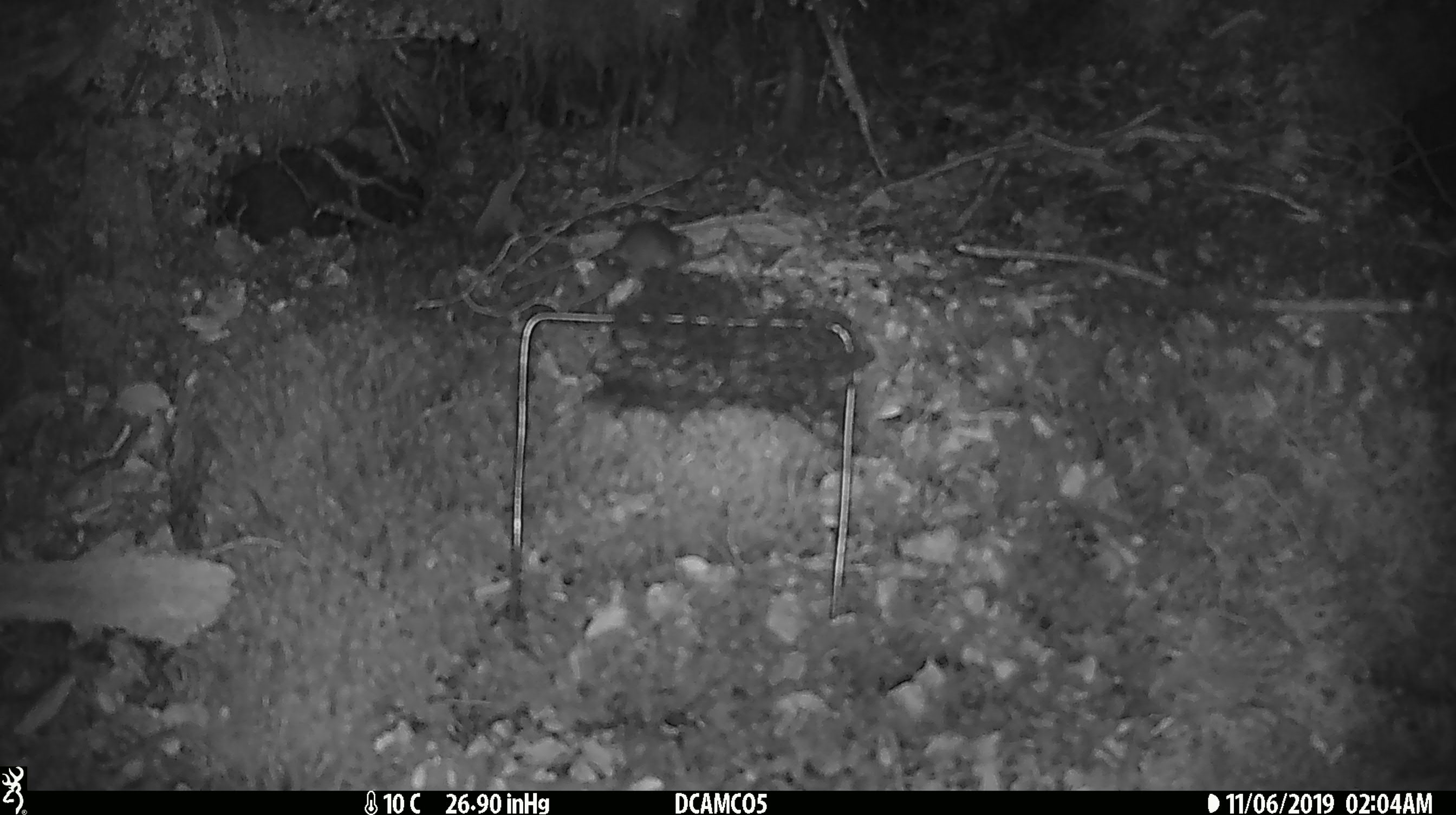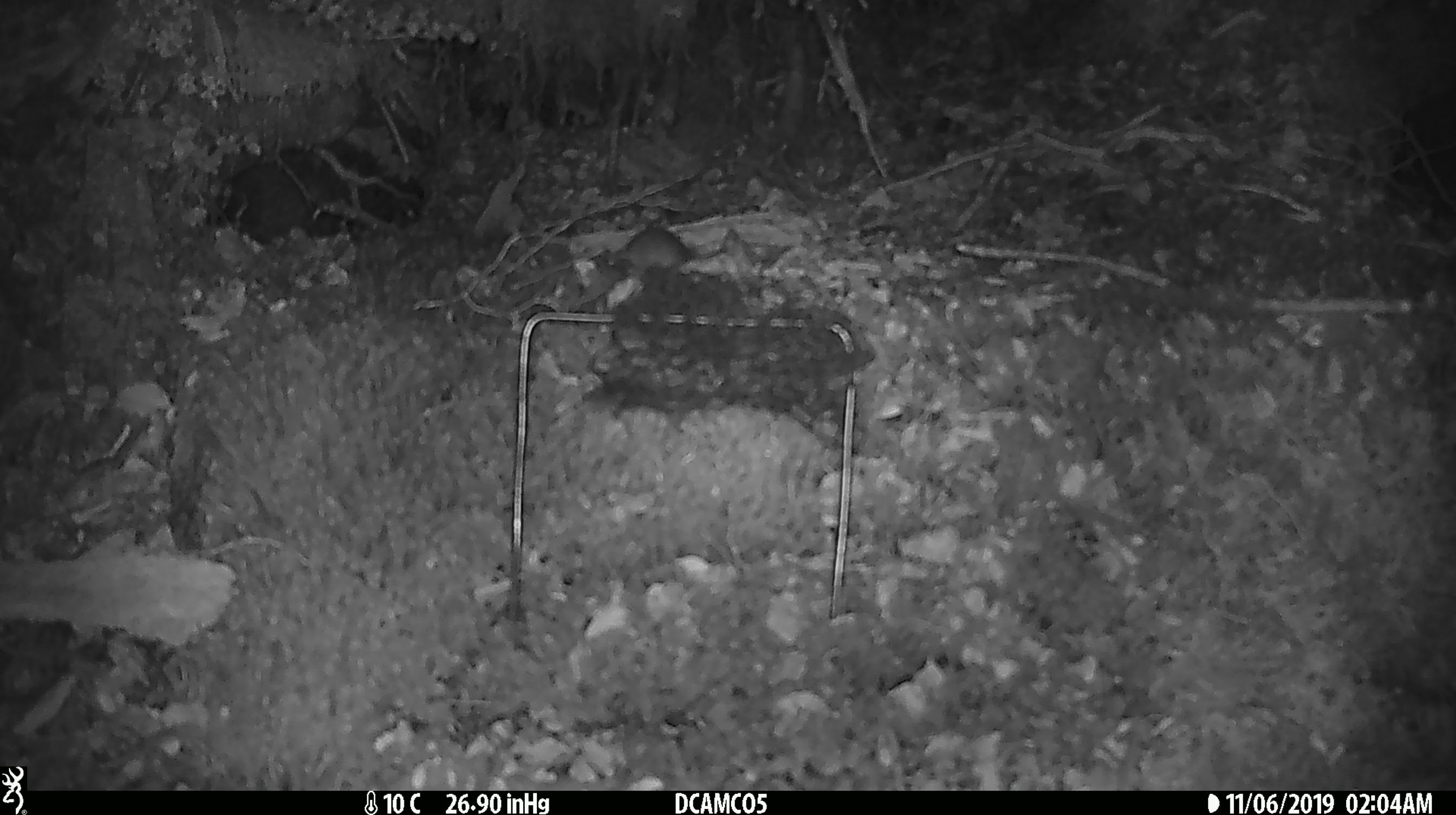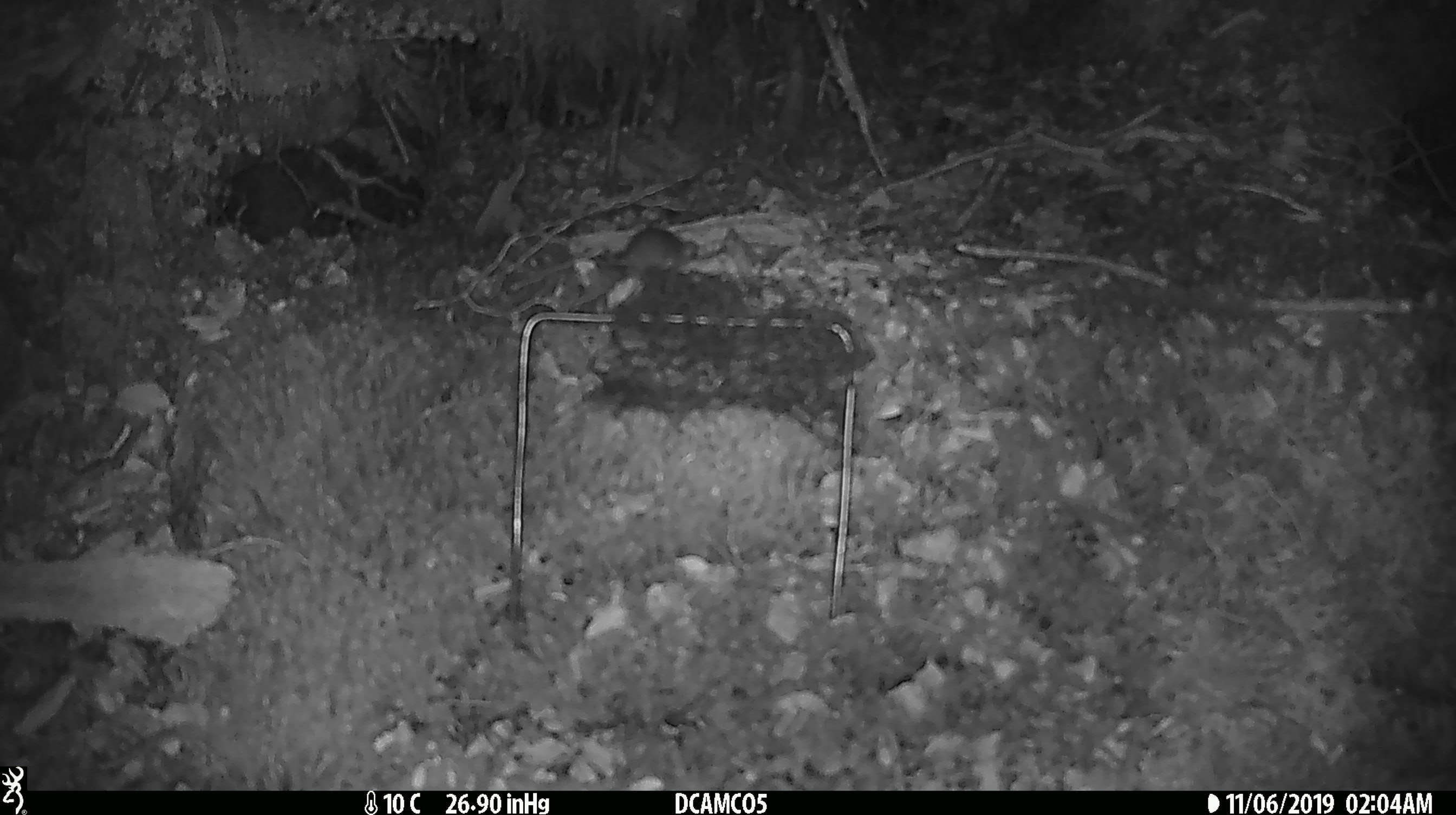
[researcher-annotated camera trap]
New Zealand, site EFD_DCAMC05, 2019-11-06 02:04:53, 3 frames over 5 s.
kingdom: Animalia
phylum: Chordata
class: Mammalia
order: Rodentia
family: Muridae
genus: Mus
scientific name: Mus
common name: mouse